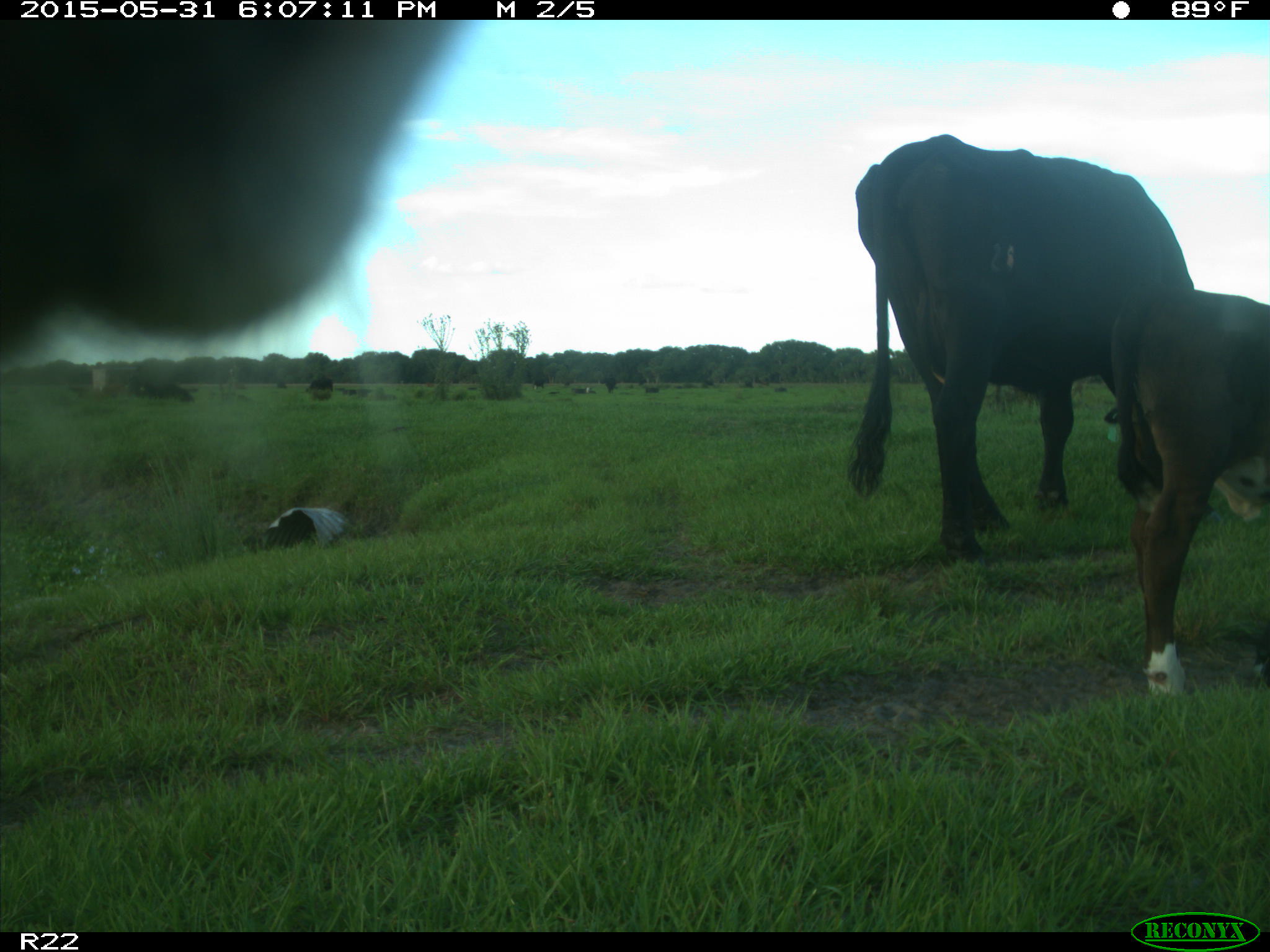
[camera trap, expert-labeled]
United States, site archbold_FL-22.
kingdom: Animalia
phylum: Chordata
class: Mammalia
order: Artiodactyla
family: Bovidae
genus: Bos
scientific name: Bos taurus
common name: domestic cow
Bos taurus (domestic cow).